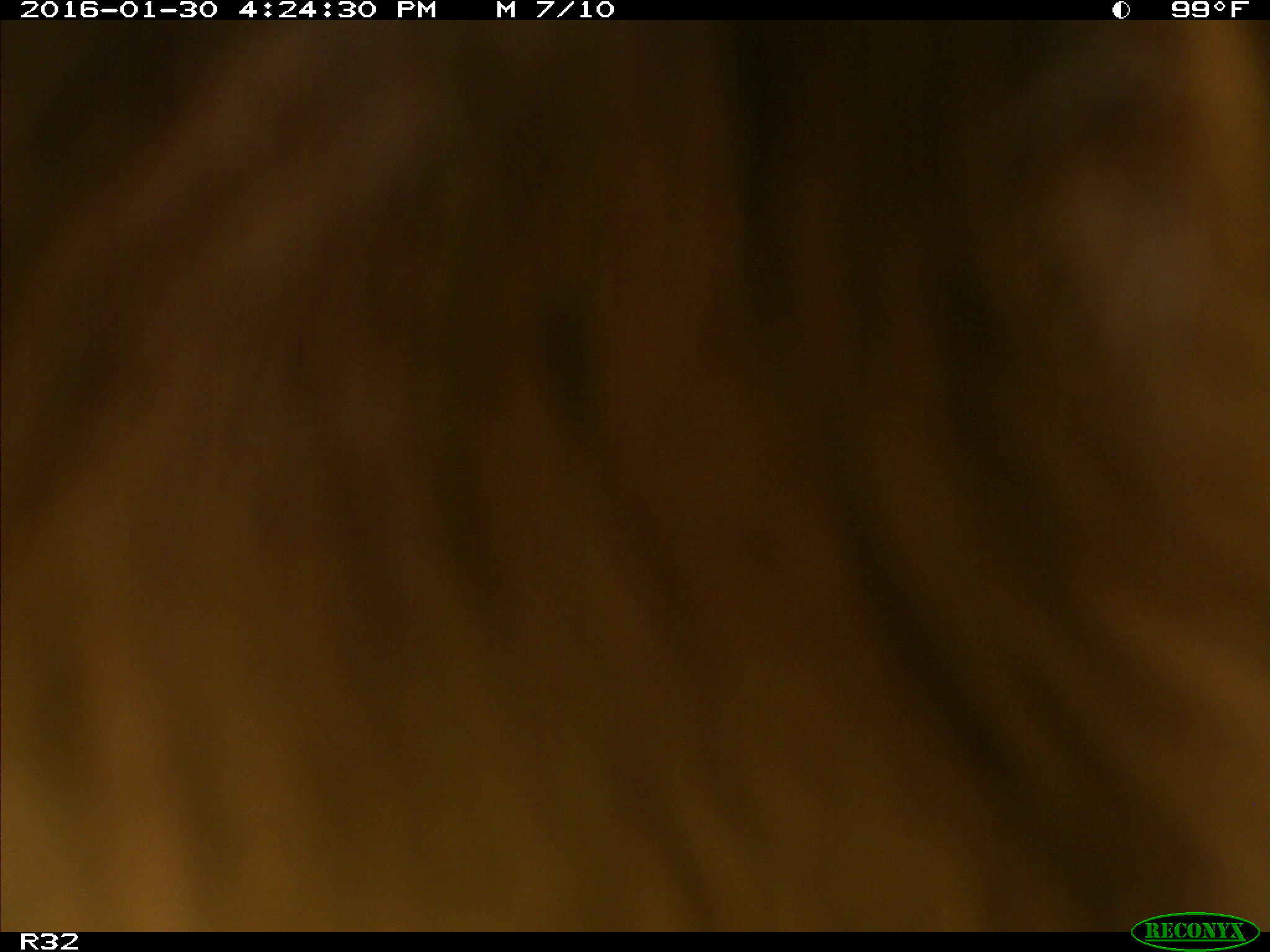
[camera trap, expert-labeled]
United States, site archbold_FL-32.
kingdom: Animalia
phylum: Chordata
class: Mammalia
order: Artiodactyla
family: Bovidae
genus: Bos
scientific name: Bos taurus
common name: domestic cow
Bos taurus (domestic cow).